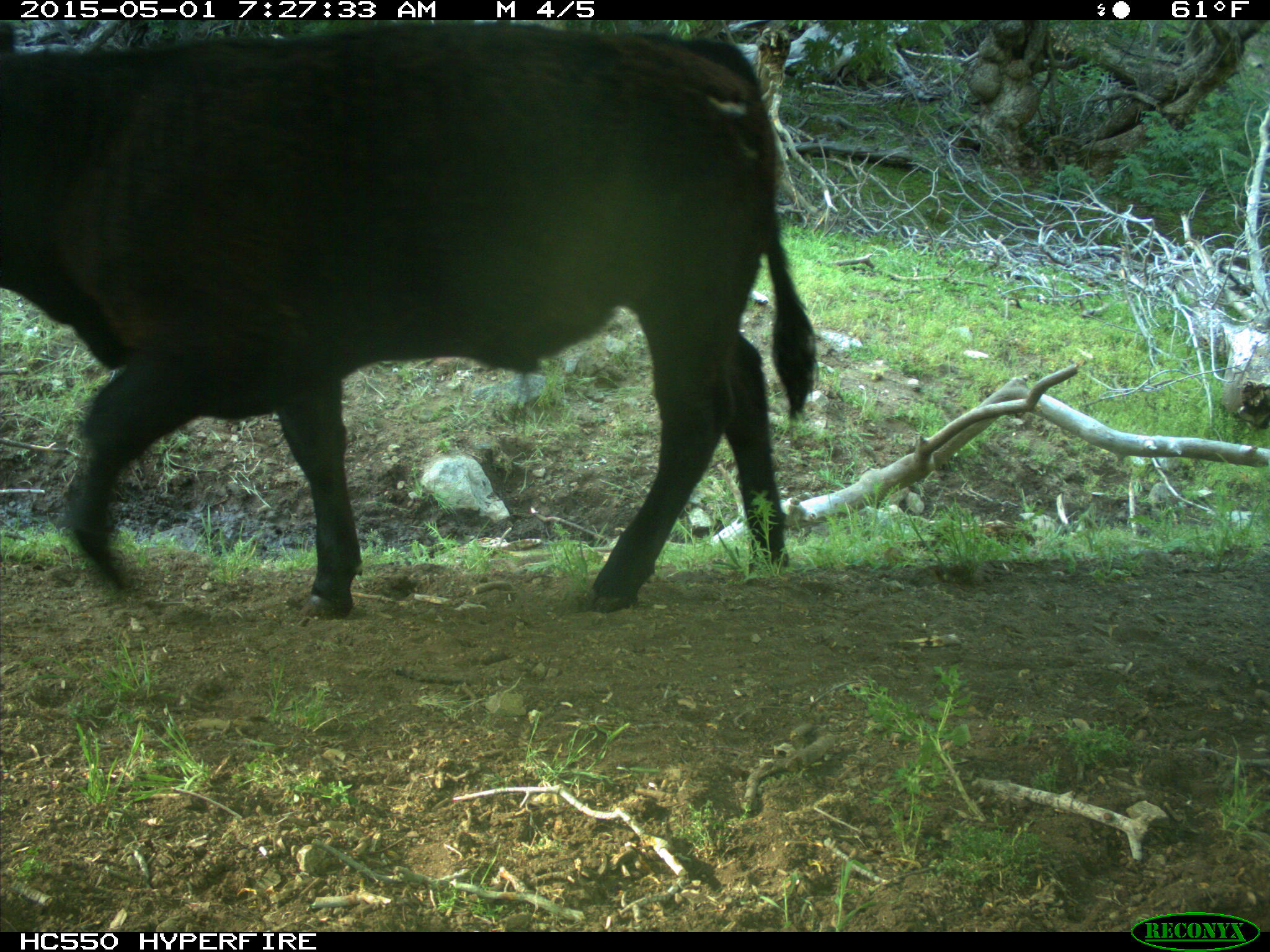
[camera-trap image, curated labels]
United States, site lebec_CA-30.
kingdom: Animalia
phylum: Chordata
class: Mammalia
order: Artiodactyla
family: Bovidae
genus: Bos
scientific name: Bos taurus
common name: domestic cow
Bos taurus (domestic cow).